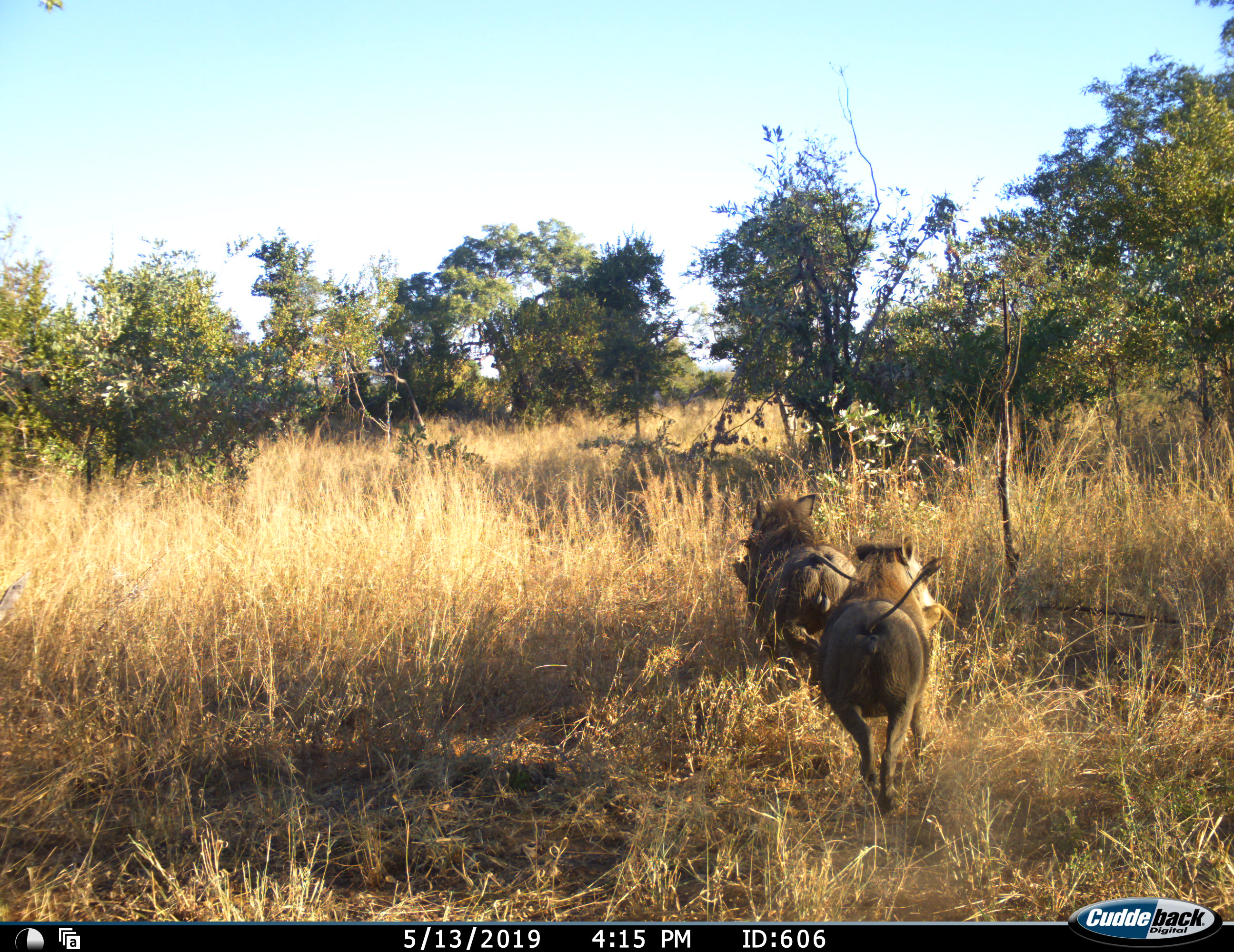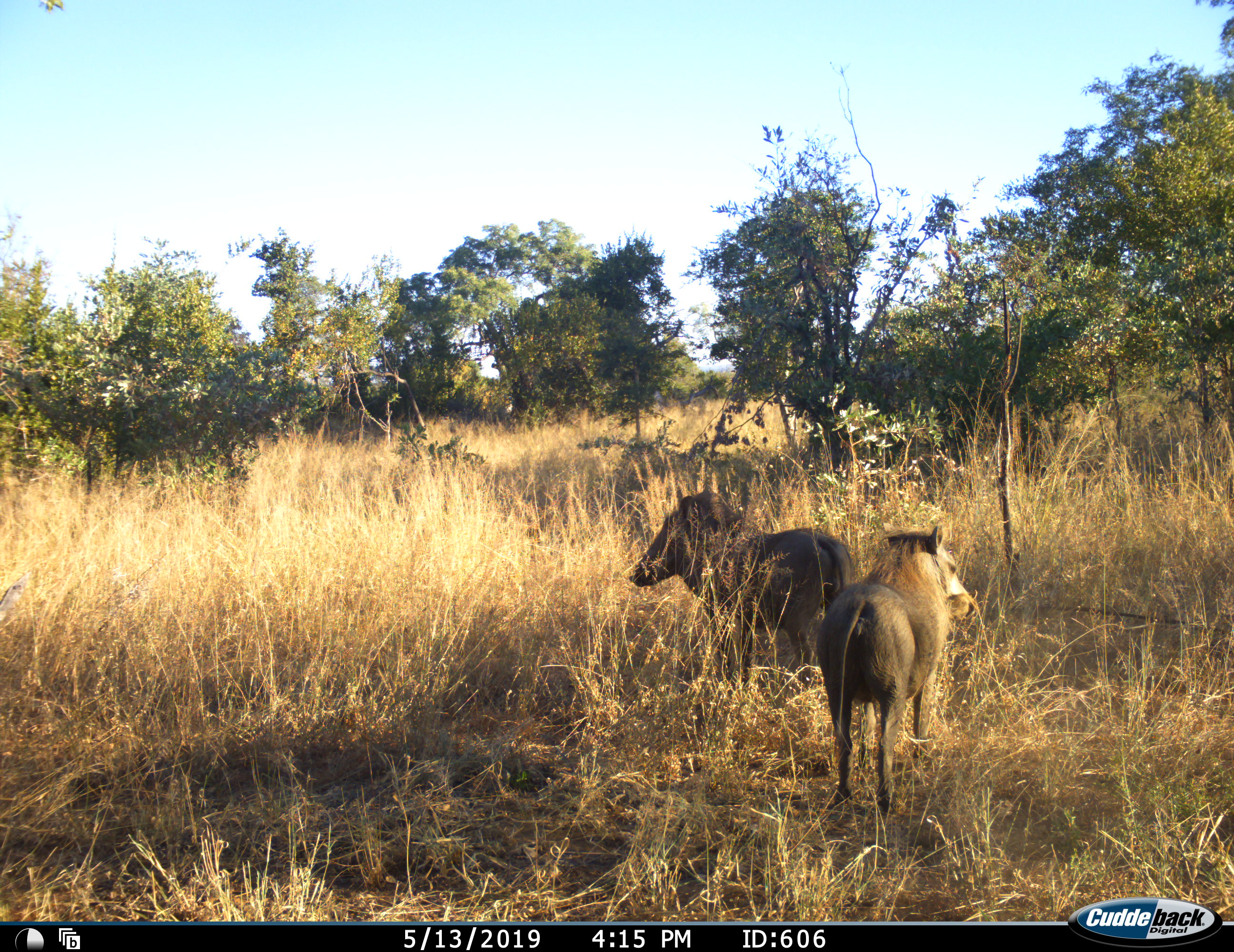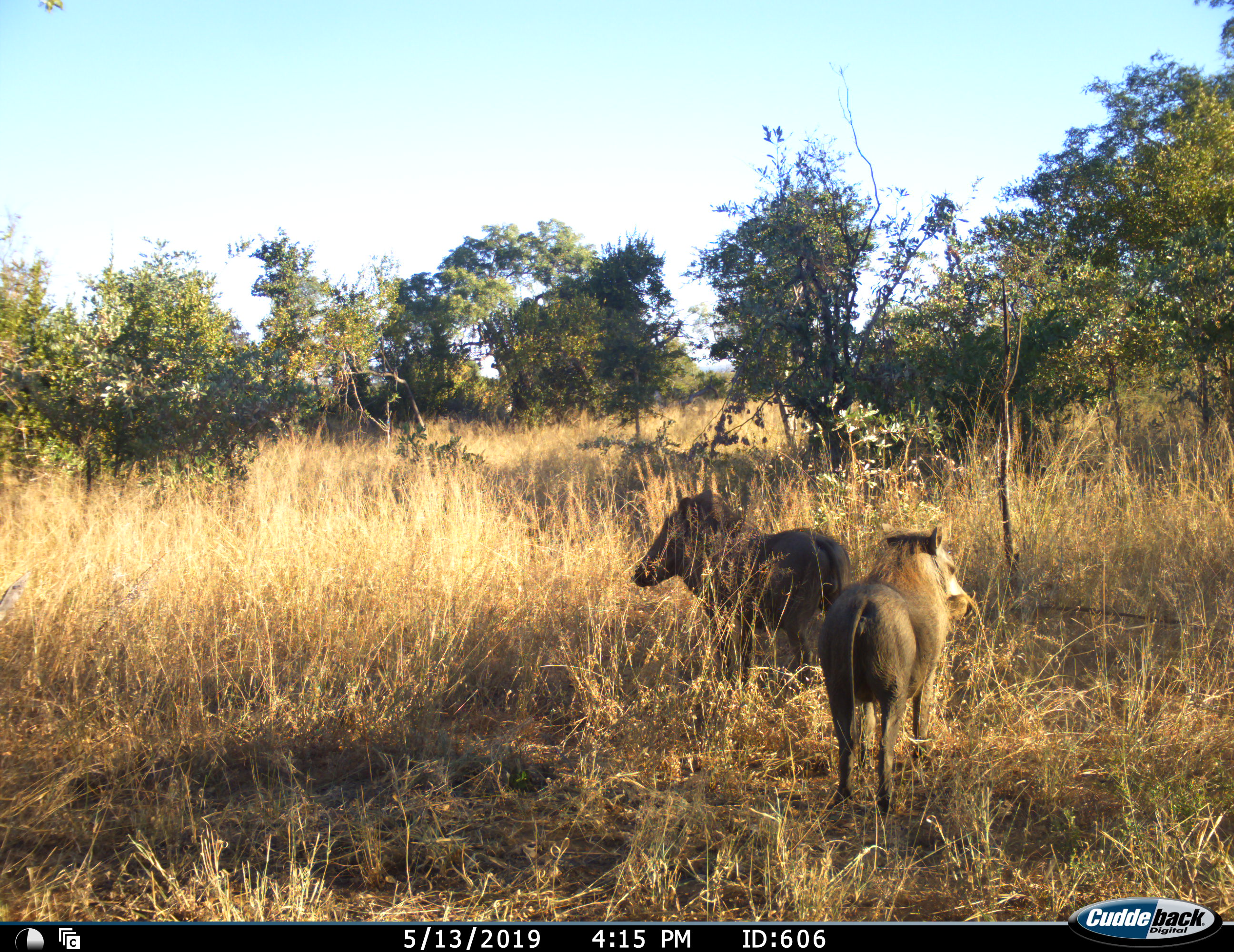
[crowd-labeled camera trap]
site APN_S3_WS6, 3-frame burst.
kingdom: Animalia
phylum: Chordata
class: Mammalia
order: Artiodactyla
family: Suidae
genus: Phacochoerus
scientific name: Phacochoerus africanus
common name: warthog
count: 2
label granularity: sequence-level